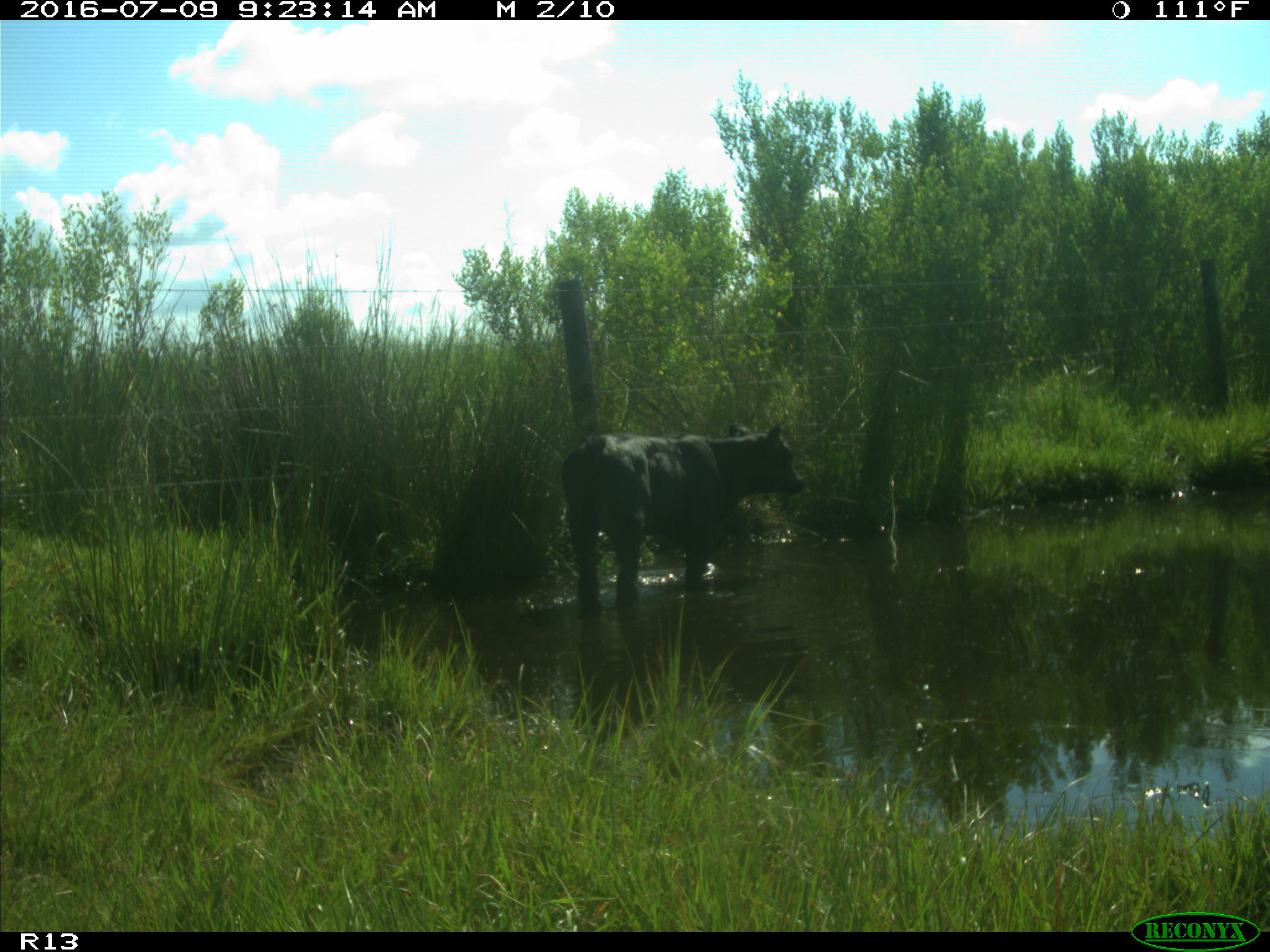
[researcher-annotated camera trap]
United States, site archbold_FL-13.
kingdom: Animalia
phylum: Chordata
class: Mammalia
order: Artiodactyla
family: Bovidae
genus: Bos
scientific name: Bos taurus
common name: domestic cow